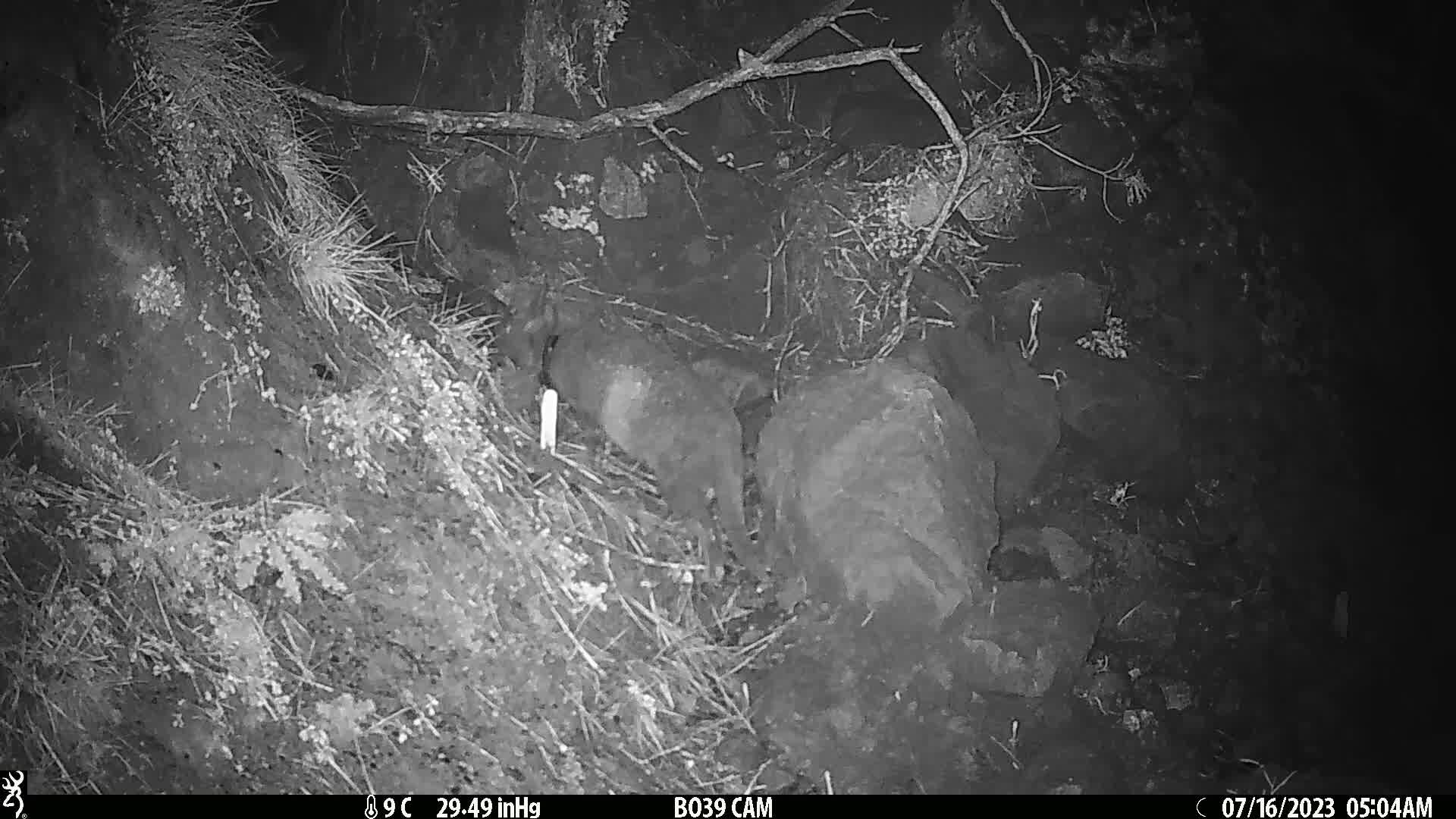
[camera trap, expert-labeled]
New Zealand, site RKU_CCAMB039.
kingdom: Animalia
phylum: Chordata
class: Mammalia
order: Carnivora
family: Felidae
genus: Felis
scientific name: Felis catus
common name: domestic cat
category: cat